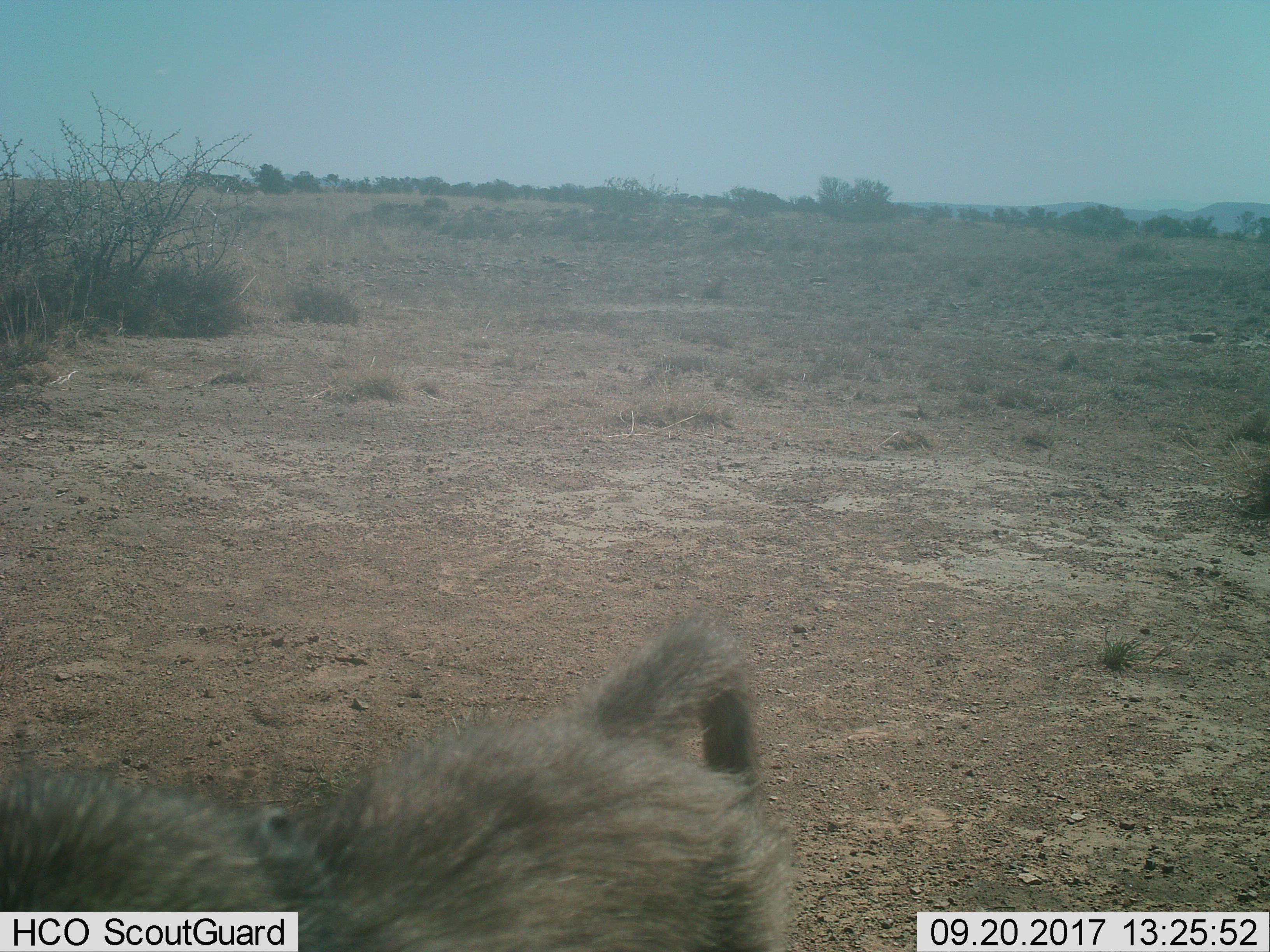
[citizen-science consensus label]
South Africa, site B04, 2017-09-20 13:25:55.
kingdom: Animalia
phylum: Chordata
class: Mammalia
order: Primates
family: Cercopithecidae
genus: Papio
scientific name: Papio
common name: baboon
Baboon (Papio), count 1. Behavior (volunteer vote fractions): standing 25%, resting 0%, moving 75%, interacting 0%. Young present (vote fraction): 0%. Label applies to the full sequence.